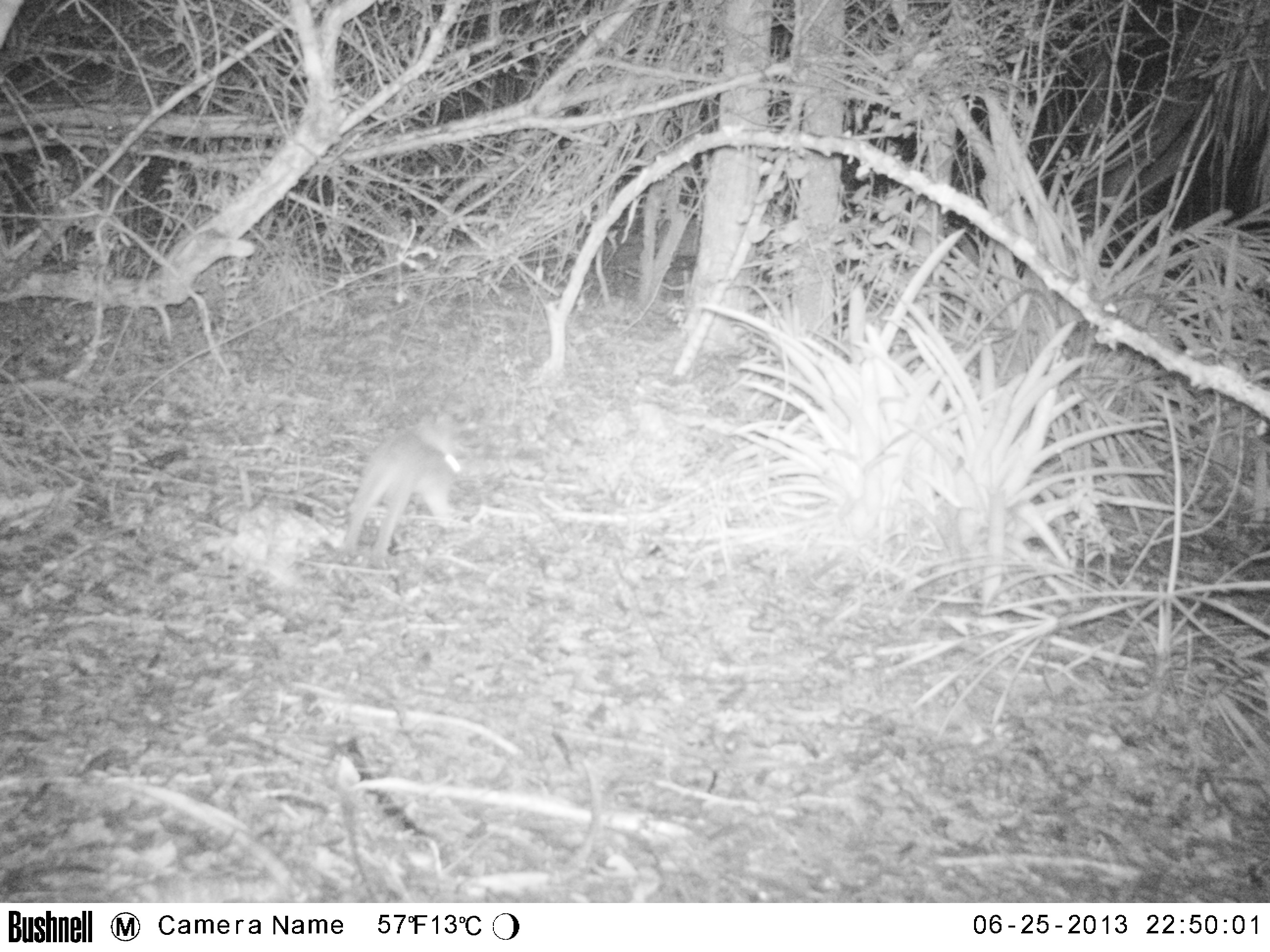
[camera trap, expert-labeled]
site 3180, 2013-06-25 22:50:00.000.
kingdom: Animalia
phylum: Chordata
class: Mammalia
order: Lagomorpha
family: Leporidae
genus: Sylvilagus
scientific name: Sylvilagus brasiliensis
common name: tapeti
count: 1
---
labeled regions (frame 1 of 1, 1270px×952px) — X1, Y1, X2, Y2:
sylvilagus brasiliensis: 343, 412, 465, 563